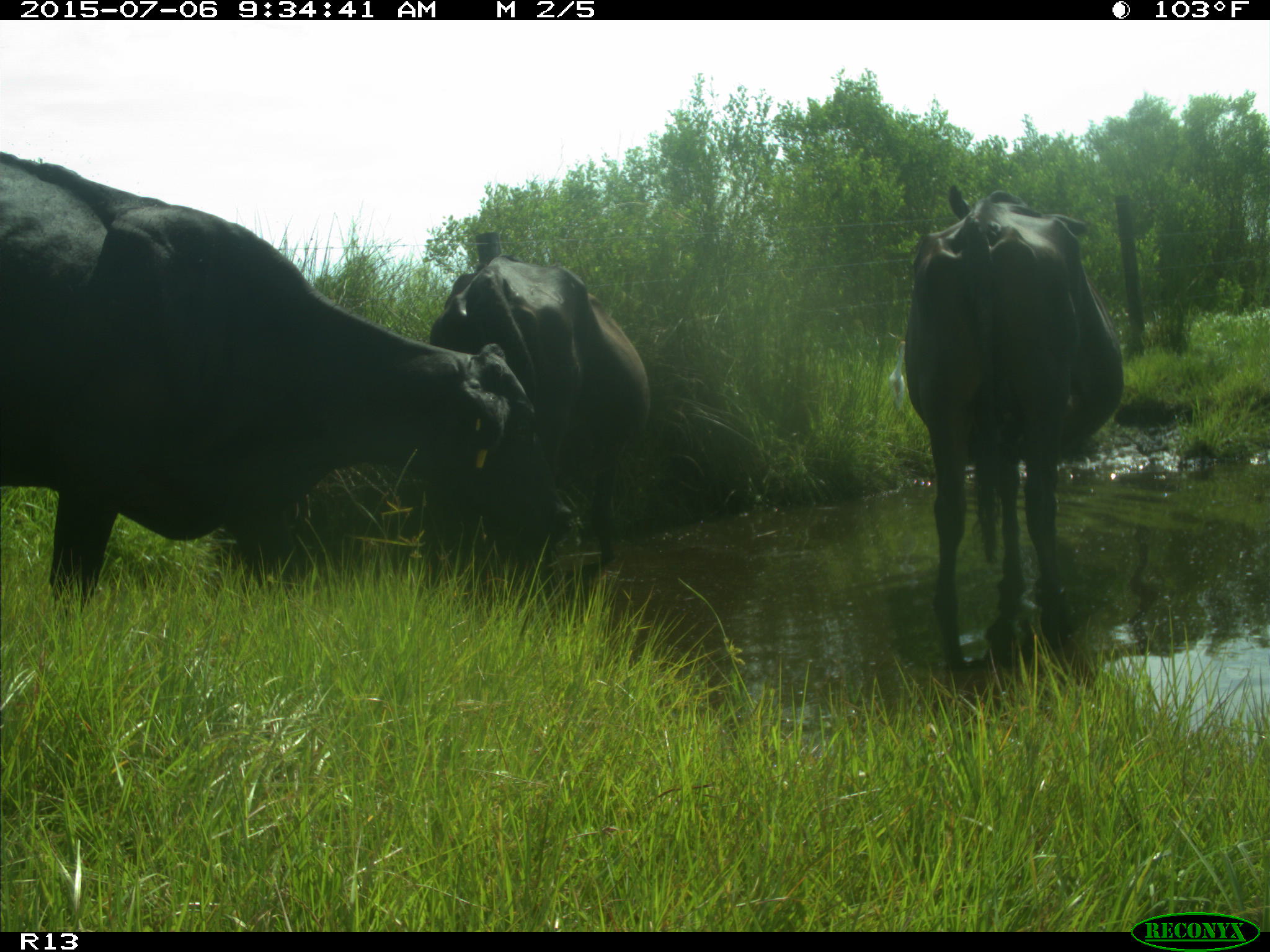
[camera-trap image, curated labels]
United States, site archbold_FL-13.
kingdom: Animalia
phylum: Chordata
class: Mammalia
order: Artiodactyla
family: Bovidae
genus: Bos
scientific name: Bos taurus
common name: domestic cow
Bos taurus (domestic cow).